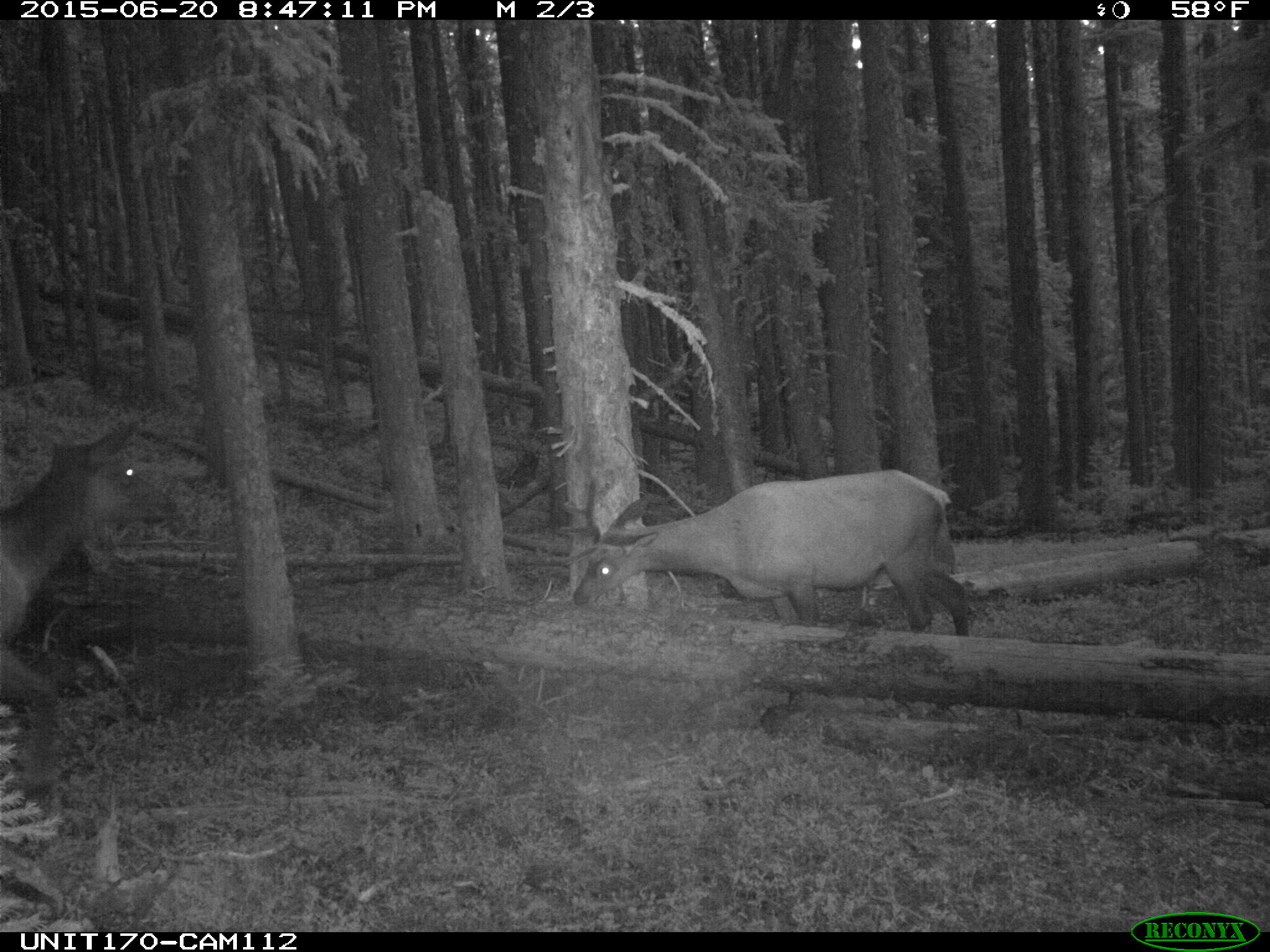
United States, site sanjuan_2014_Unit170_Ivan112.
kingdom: Animalia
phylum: Chordata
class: Mammalia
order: Artiodactyla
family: Cervidae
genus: Cervus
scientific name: Cervus elaphus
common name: red deer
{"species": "Cervus elaphus (red deer)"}